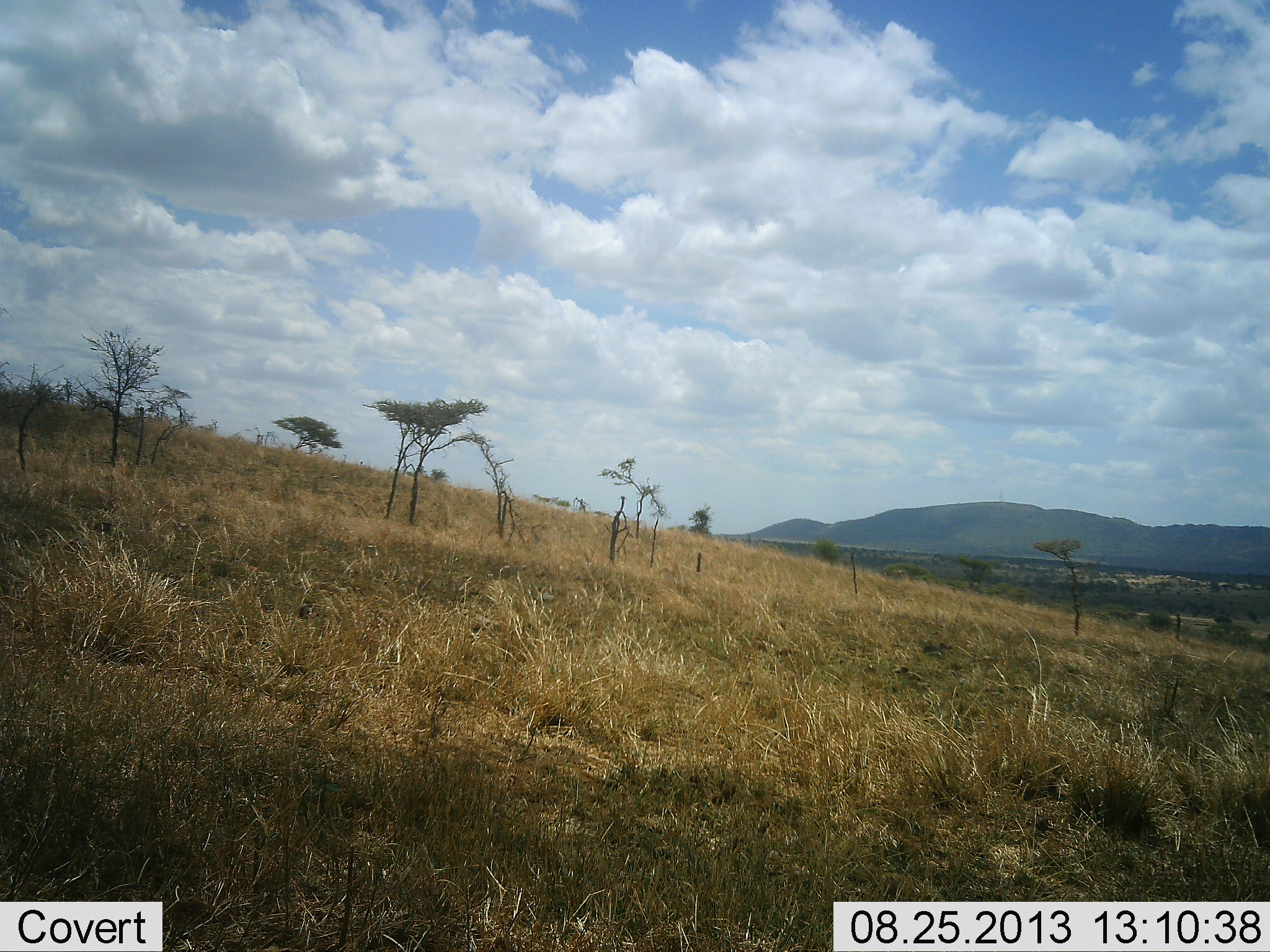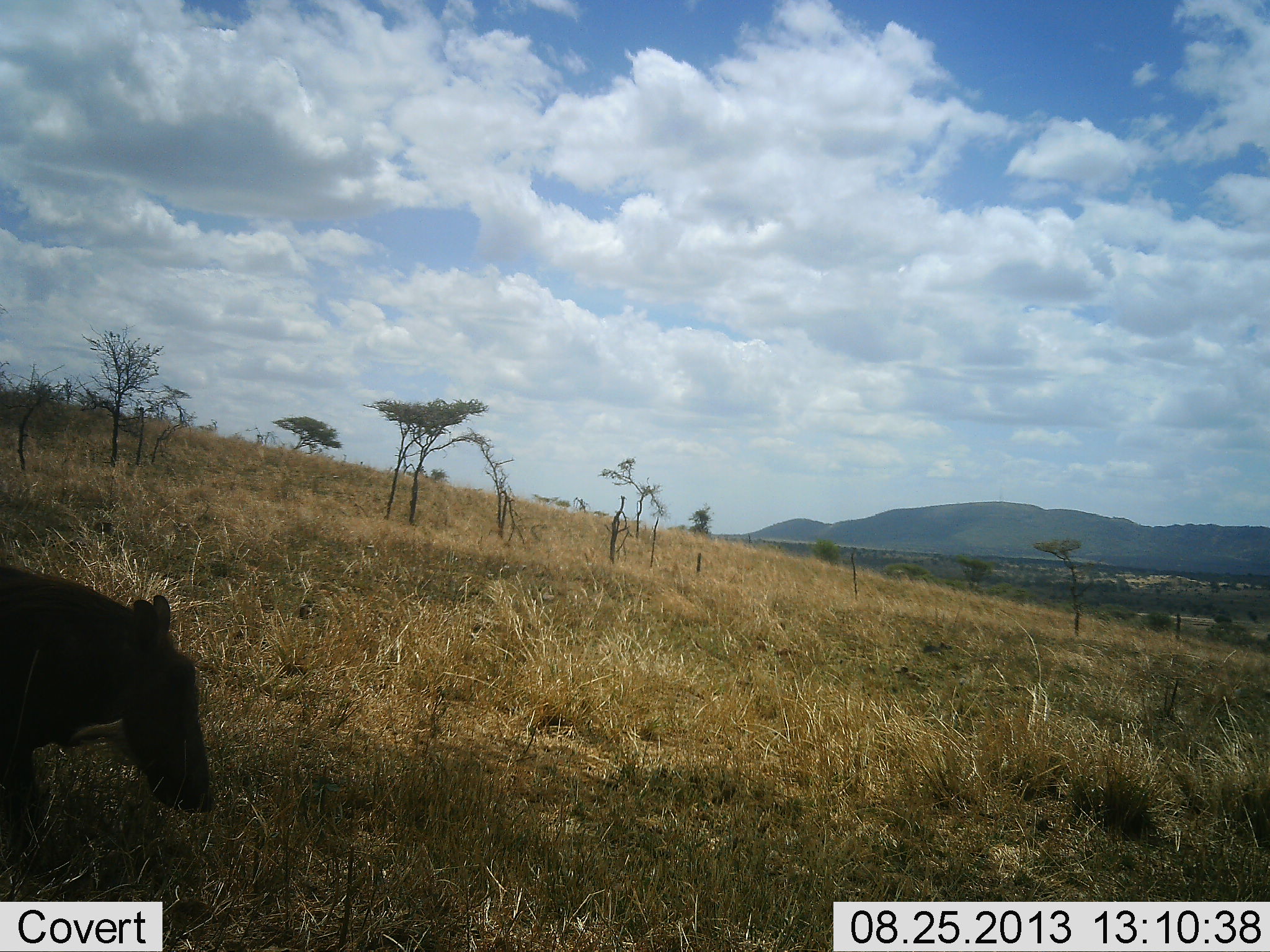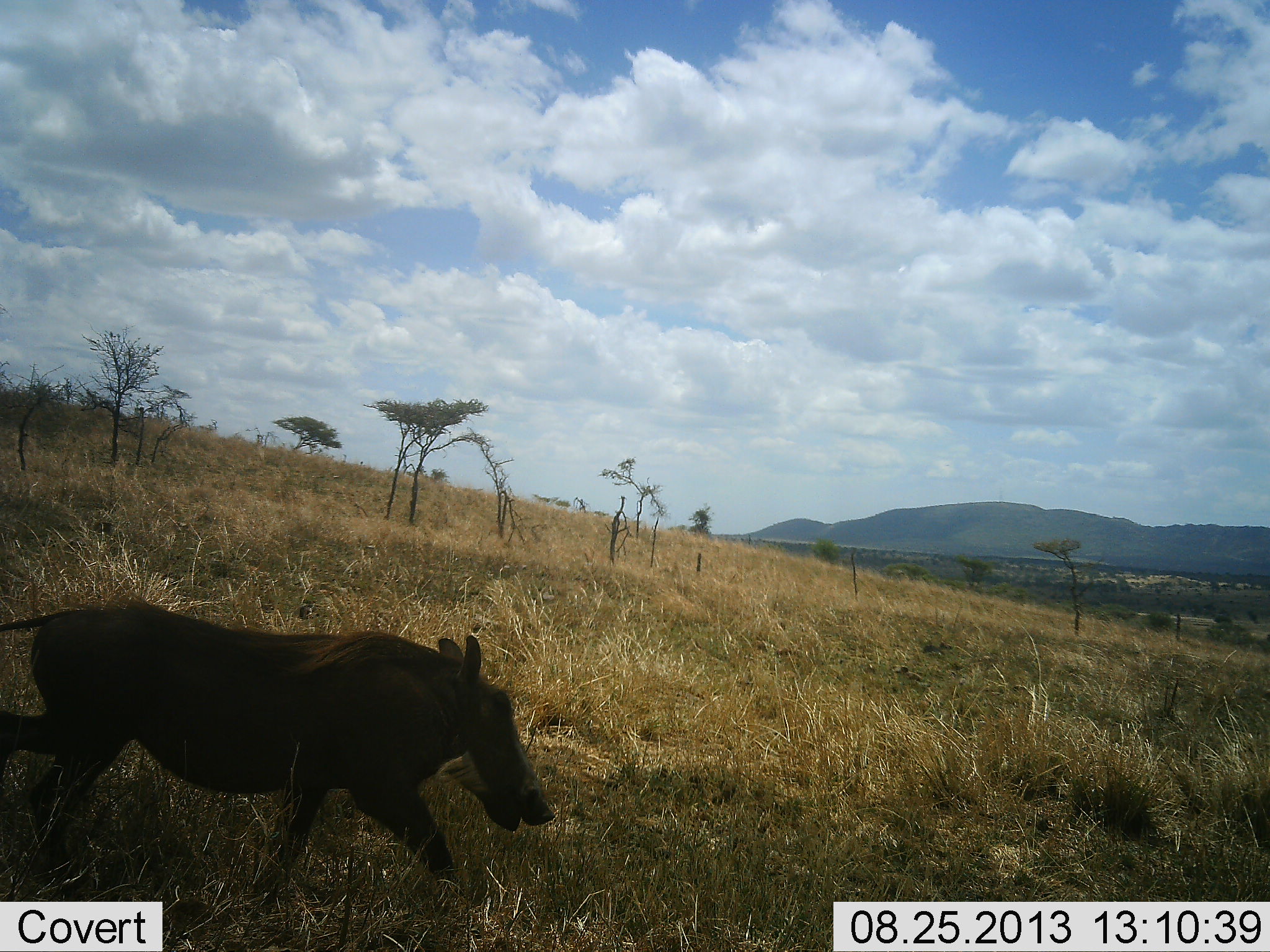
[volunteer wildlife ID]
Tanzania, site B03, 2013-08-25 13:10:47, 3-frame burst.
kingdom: Animalia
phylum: Chordata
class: Mammalia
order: Artiodactyla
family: Suidae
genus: Phacochoerus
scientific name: Phacochoerus africanus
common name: warthog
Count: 1.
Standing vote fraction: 10%.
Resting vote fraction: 0%.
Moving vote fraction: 90%.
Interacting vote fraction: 0%.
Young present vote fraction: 0%.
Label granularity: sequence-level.